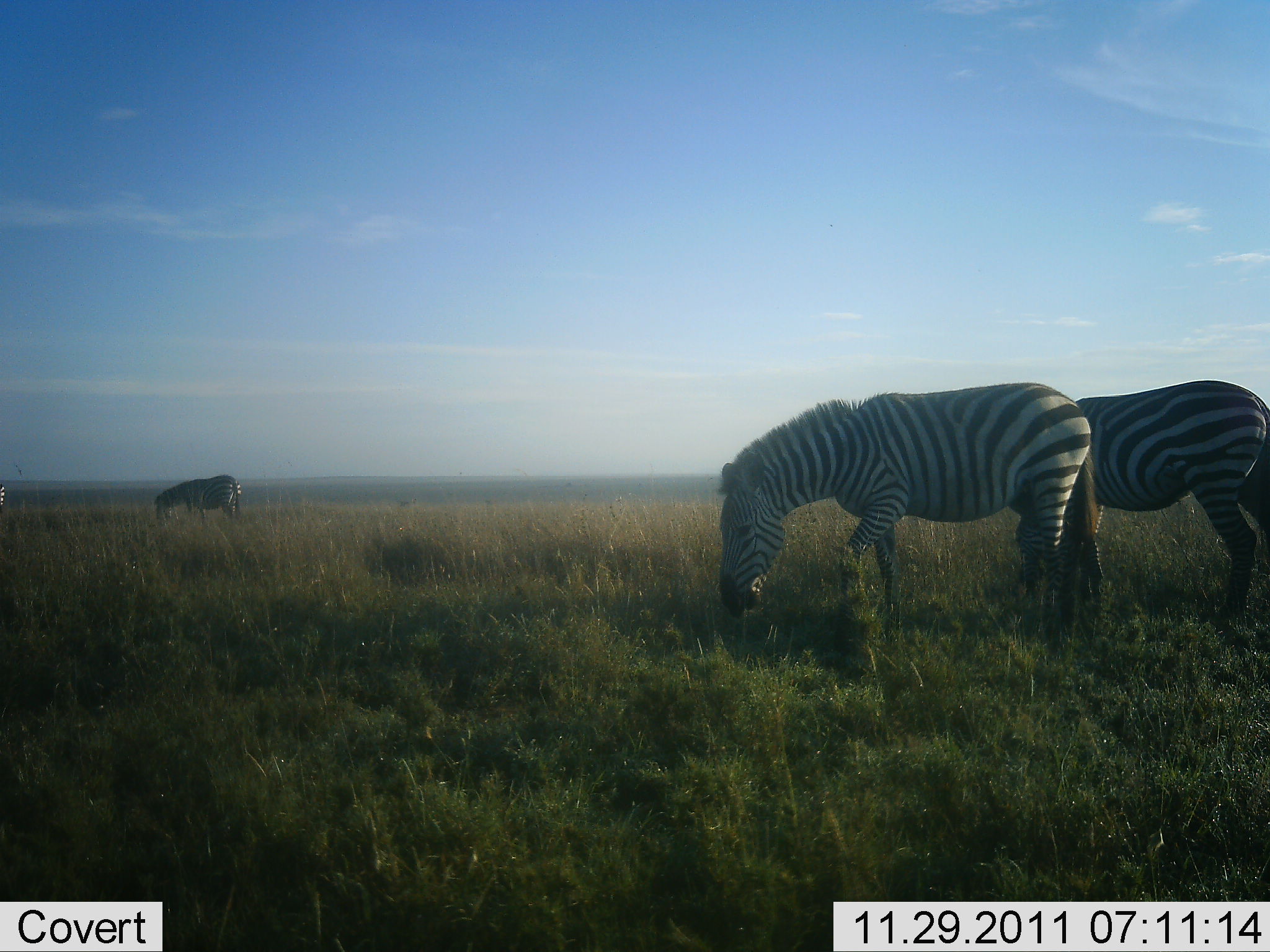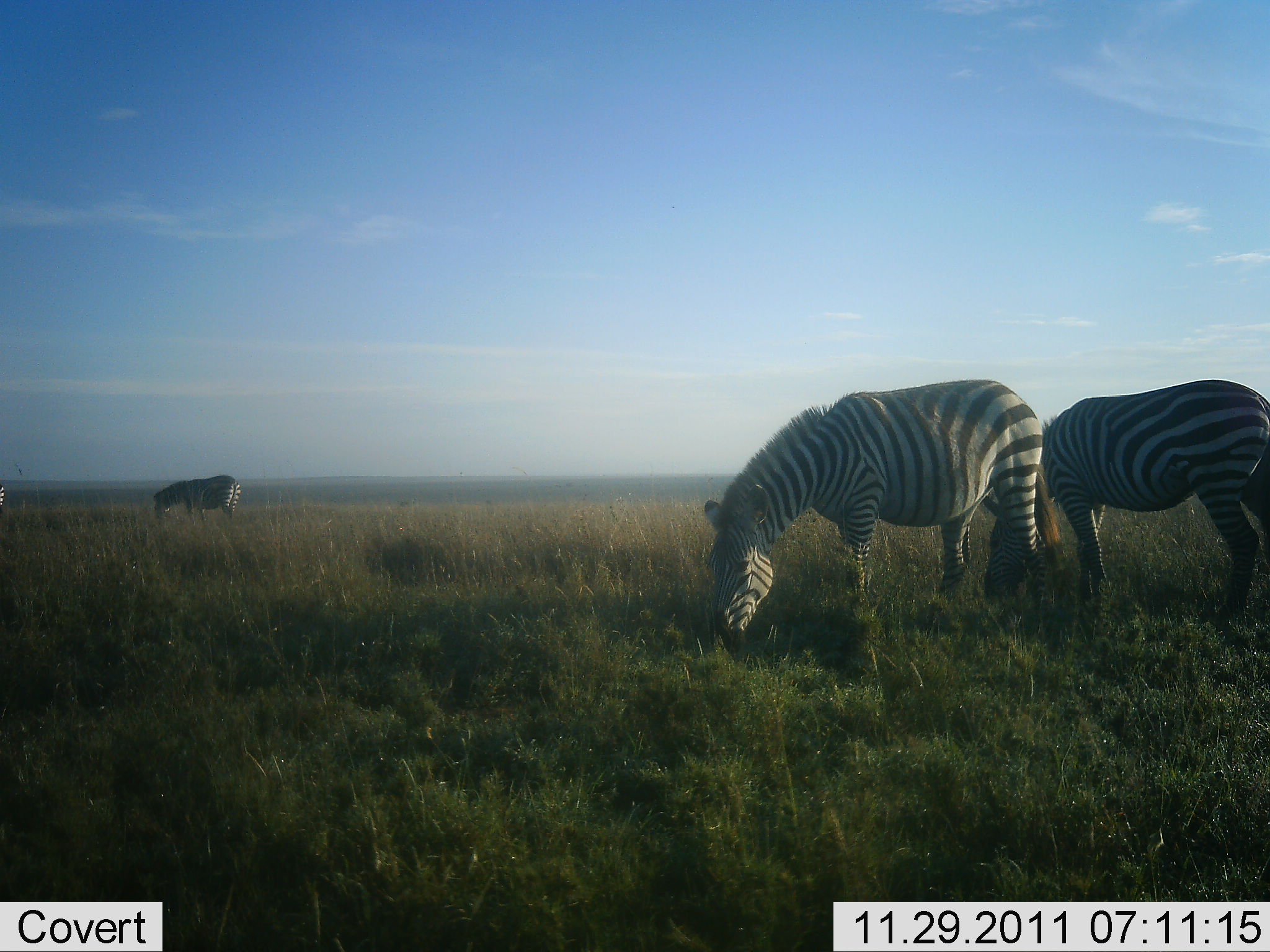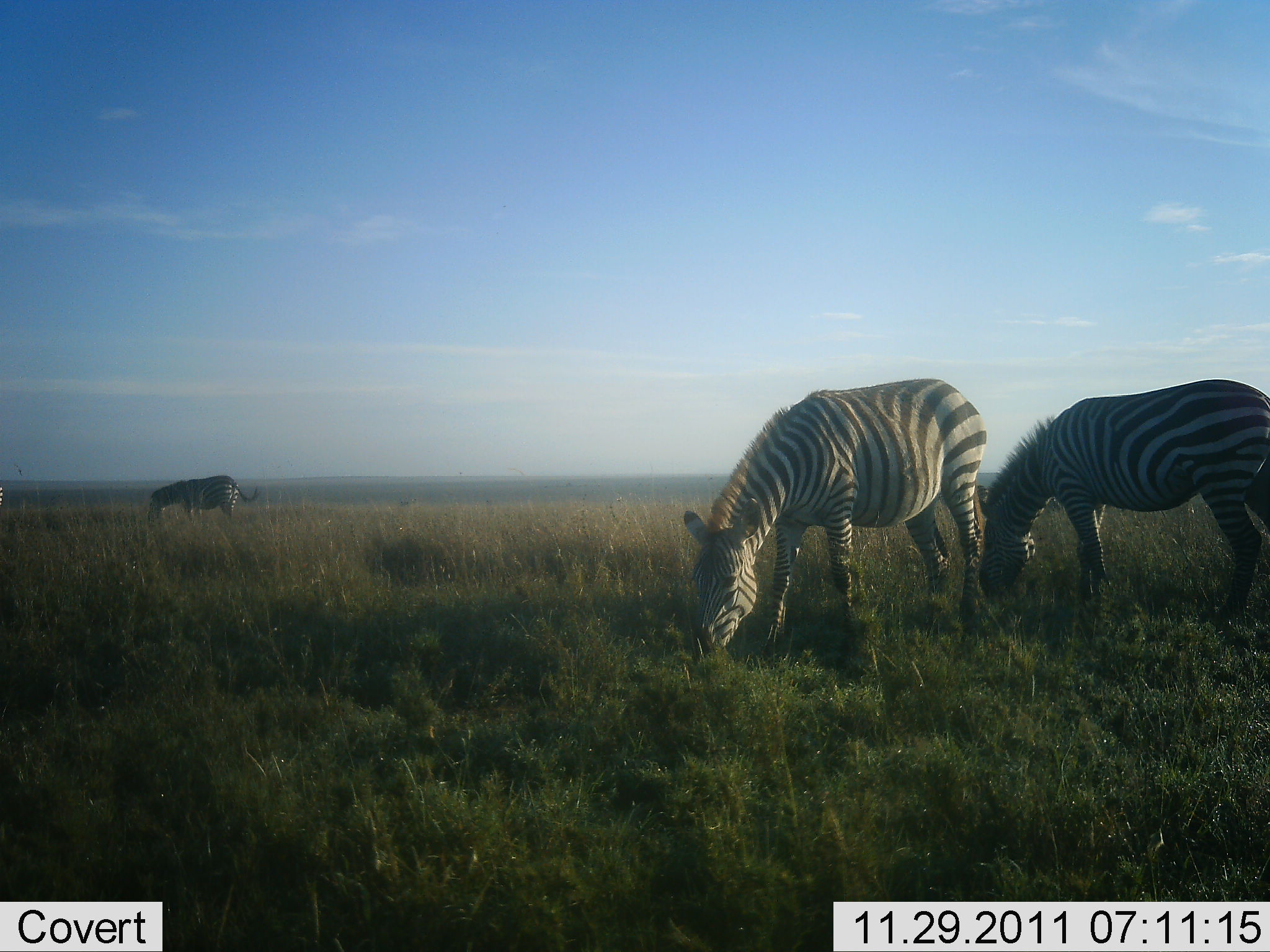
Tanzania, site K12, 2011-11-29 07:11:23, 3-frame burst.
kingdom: Animalia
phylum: Chordata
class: Mammalia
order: Perissodactyla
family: Equidae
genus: Equus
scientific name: Equus quagga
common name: plains zebra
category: zebra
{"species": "zebra (plains zebra) (Equus quagga)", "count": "3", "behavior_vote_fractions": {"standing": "14%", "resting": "0%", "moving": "0%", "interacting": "0%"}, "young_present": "0%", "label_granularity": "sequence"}